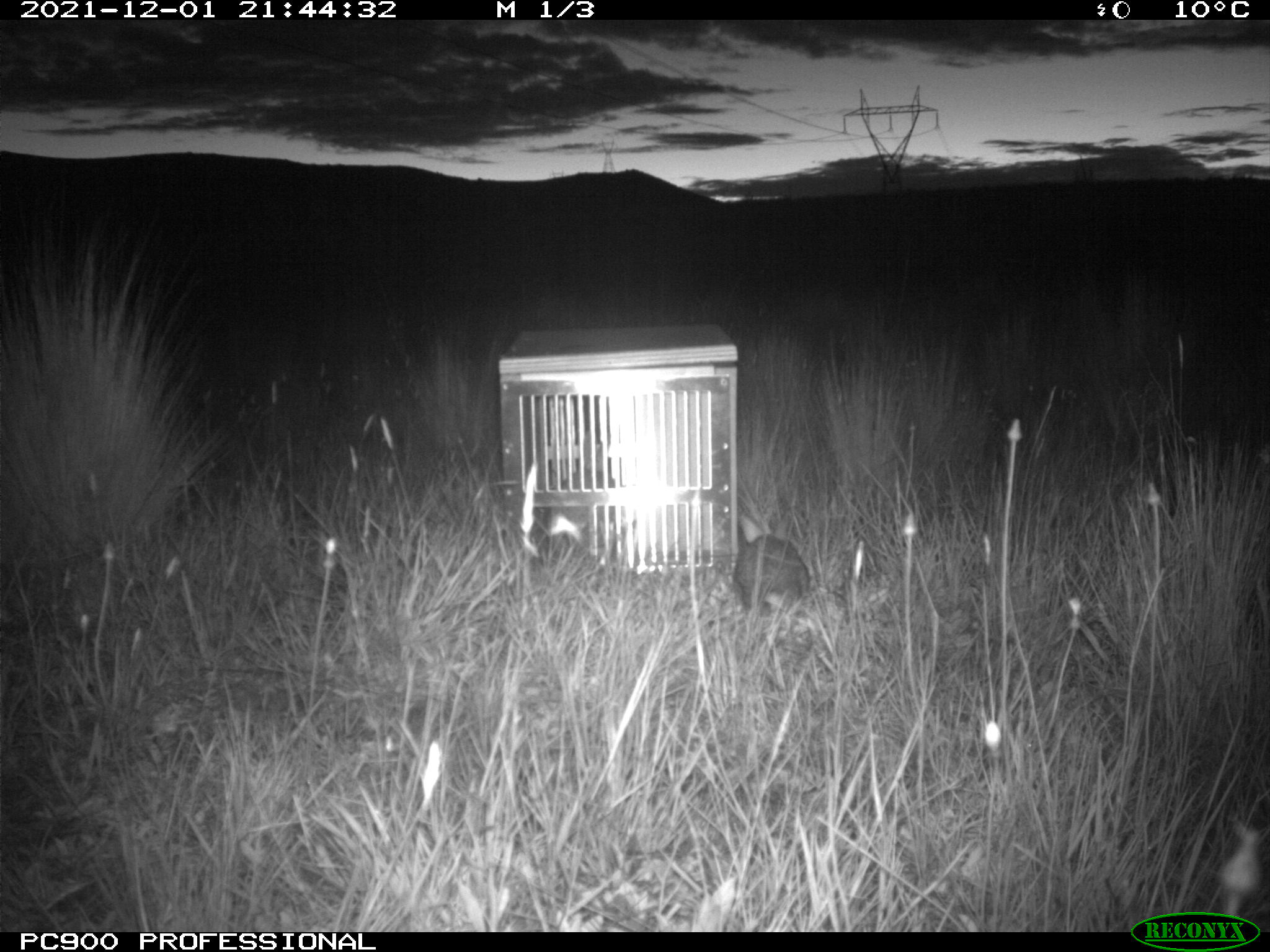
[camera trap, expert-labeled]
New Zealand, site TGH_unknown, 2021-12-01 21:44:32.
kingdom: Animalia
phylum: Chordata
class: Mammalia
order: Lagomorpha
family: Leporidae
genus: Oryctolagus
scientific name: Oryctolagus cuniculus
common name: european rabbit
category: rabbit